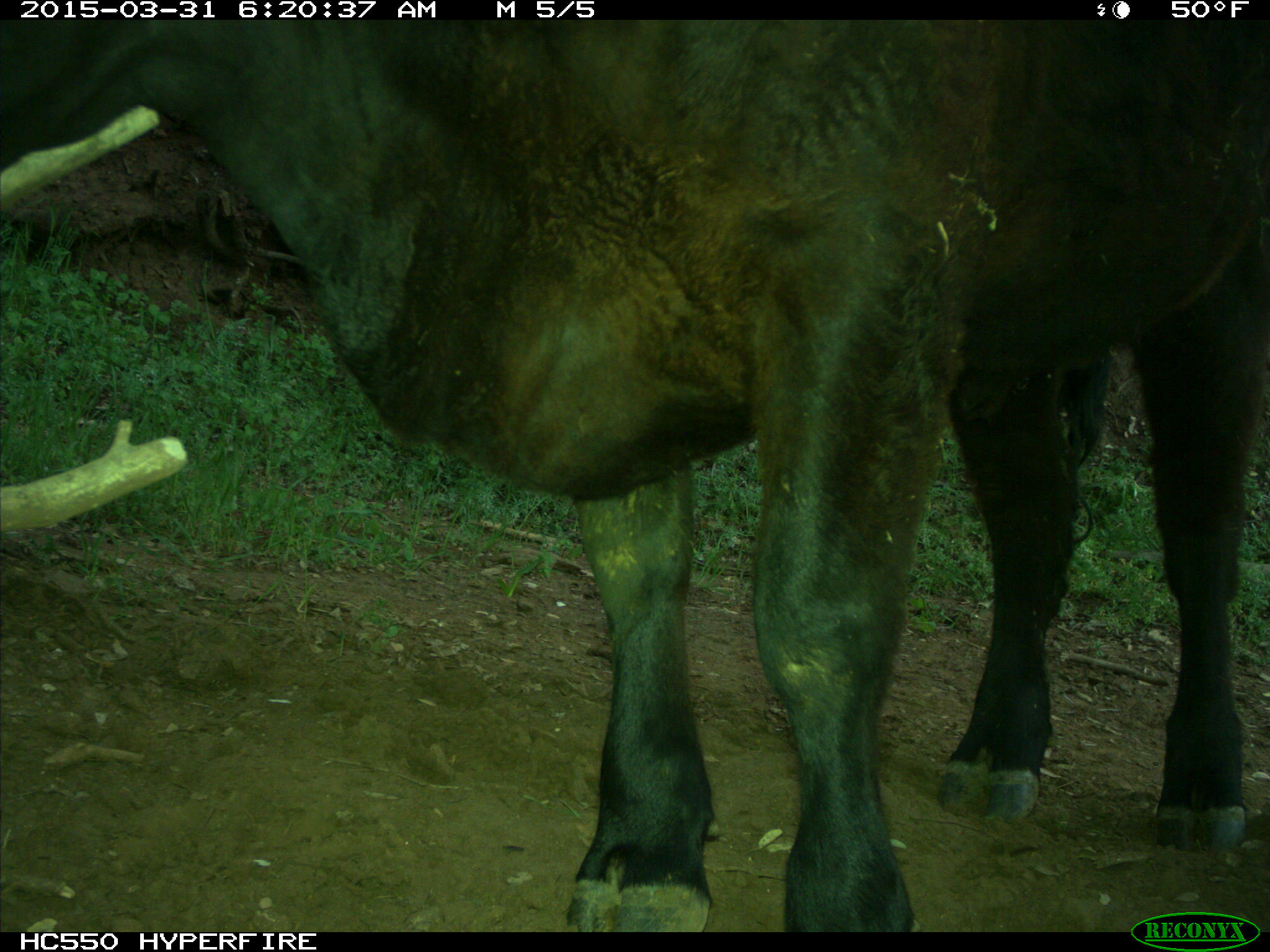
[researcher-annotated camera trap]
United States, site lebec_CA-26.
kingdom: Animalia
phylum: Chordata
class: Mammalia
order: Artiodactyla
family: Bovidae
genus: Bos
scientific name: Bos taurus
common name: domestic cow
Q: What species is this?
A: Bos taurus (domestic cow).